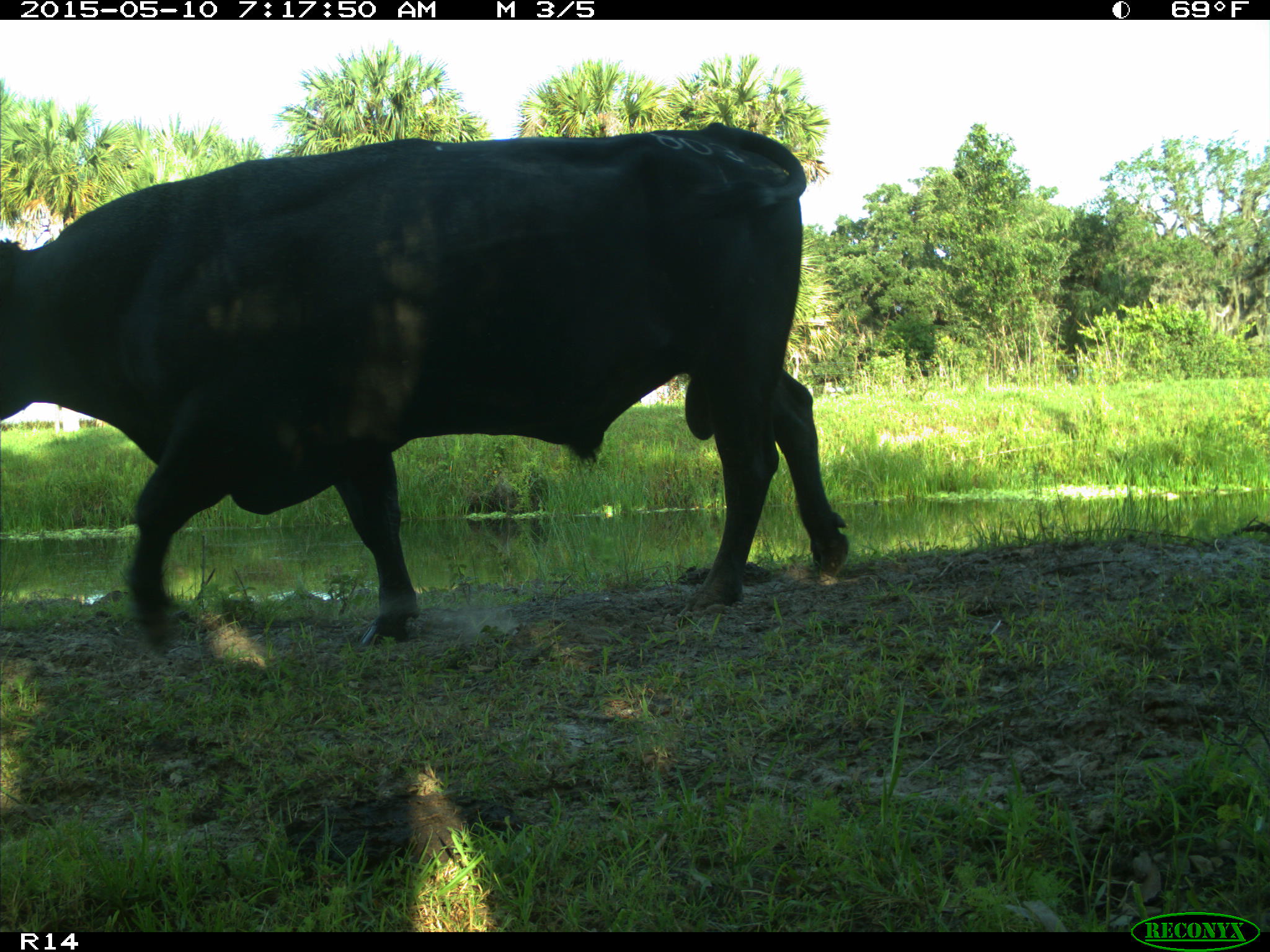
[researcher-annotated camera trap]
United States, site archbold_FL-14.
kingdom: Animalia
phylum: Chordata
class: Mammalia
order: Artiodactyla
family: Bovidae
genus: Bos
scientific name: Bos taurus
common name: domestic cow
Bos taurus (domestic cow).